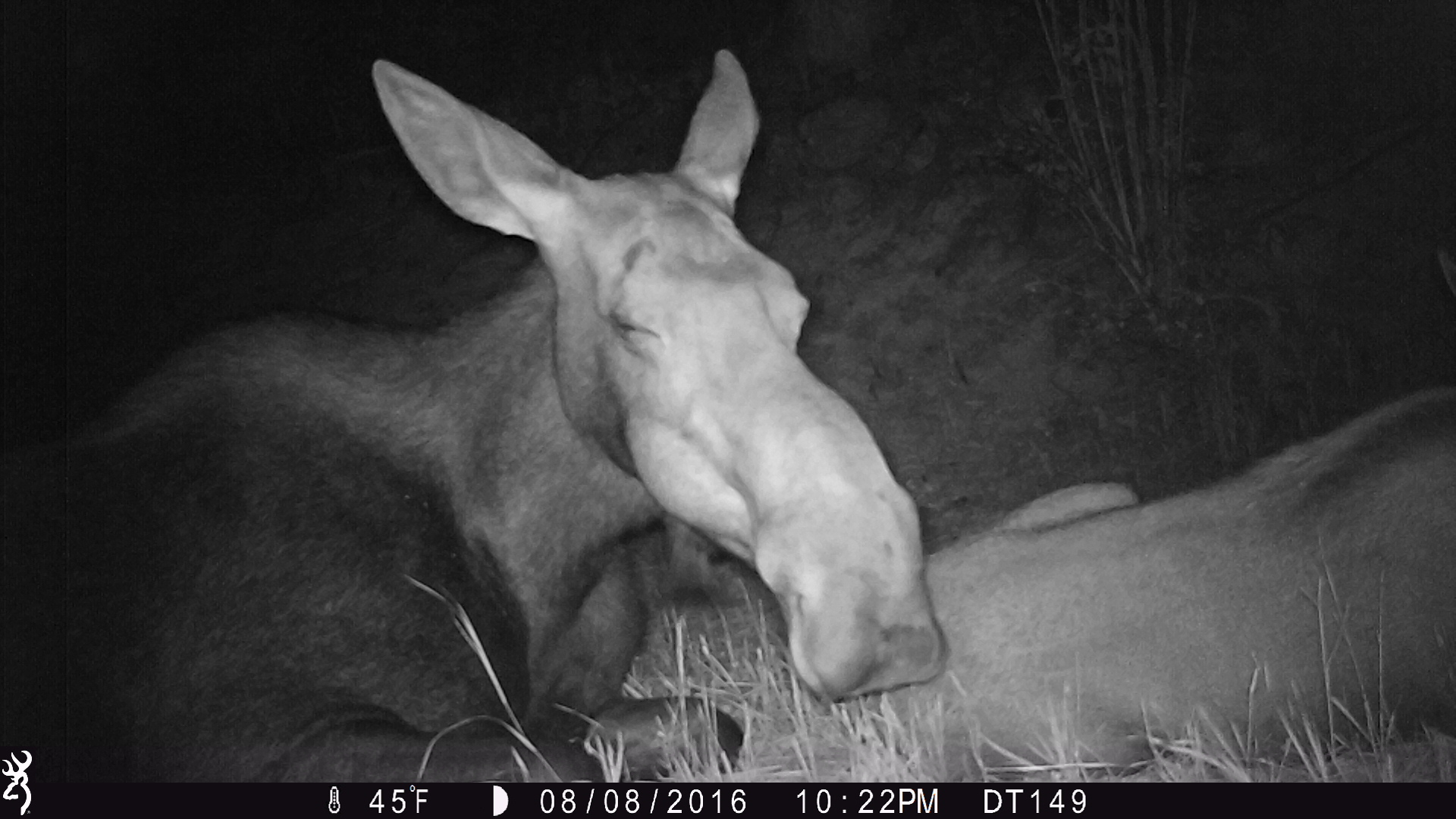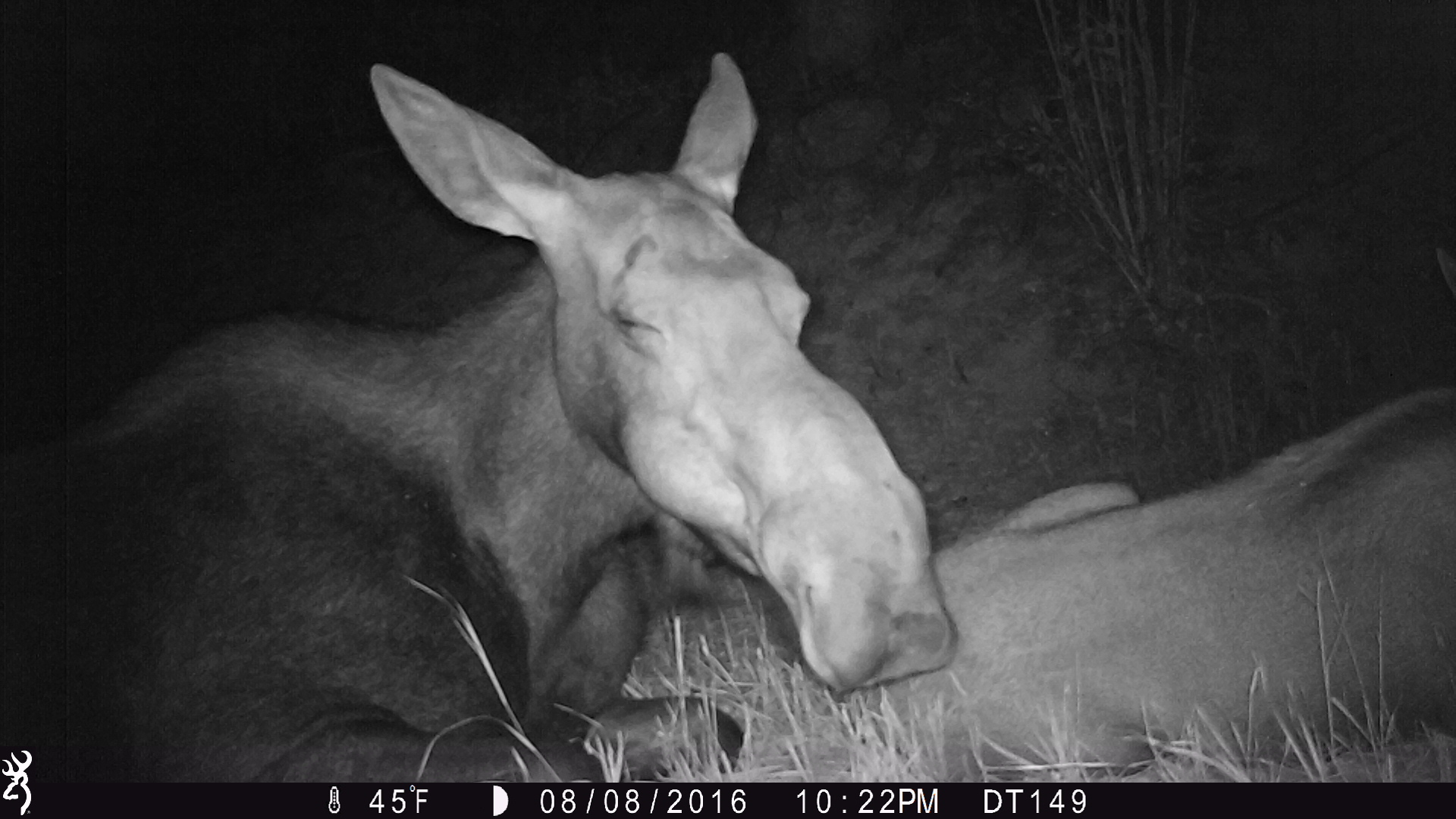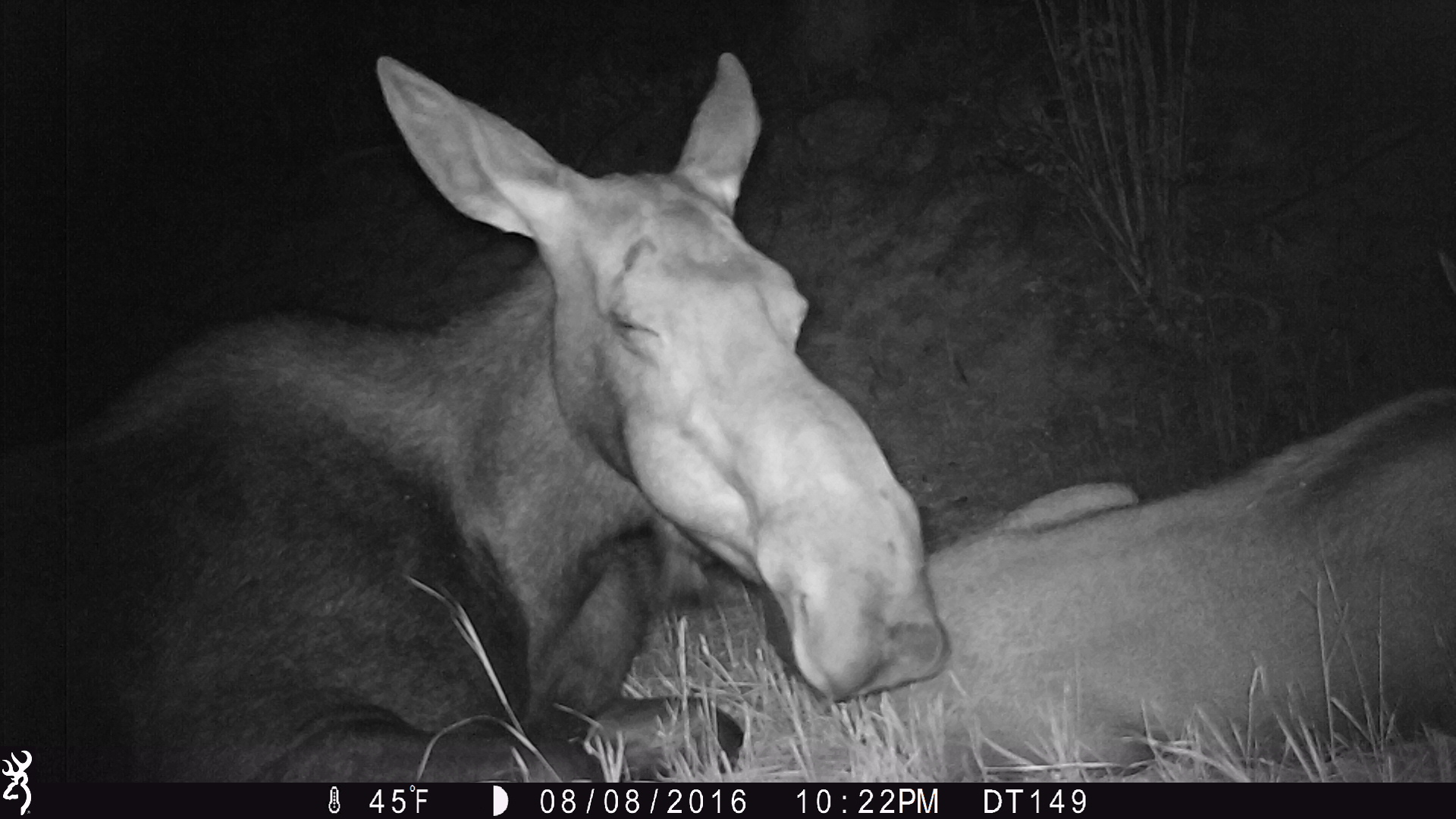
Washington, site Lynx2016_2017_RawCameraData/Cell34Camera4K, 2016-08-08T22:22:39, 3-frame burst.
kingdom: Animalia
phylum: Chordata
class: Mammalia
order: Artiodactyla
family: Cervidae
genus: Alces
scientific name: Alces alces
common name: moose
Alces alces (moose). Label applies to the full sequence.